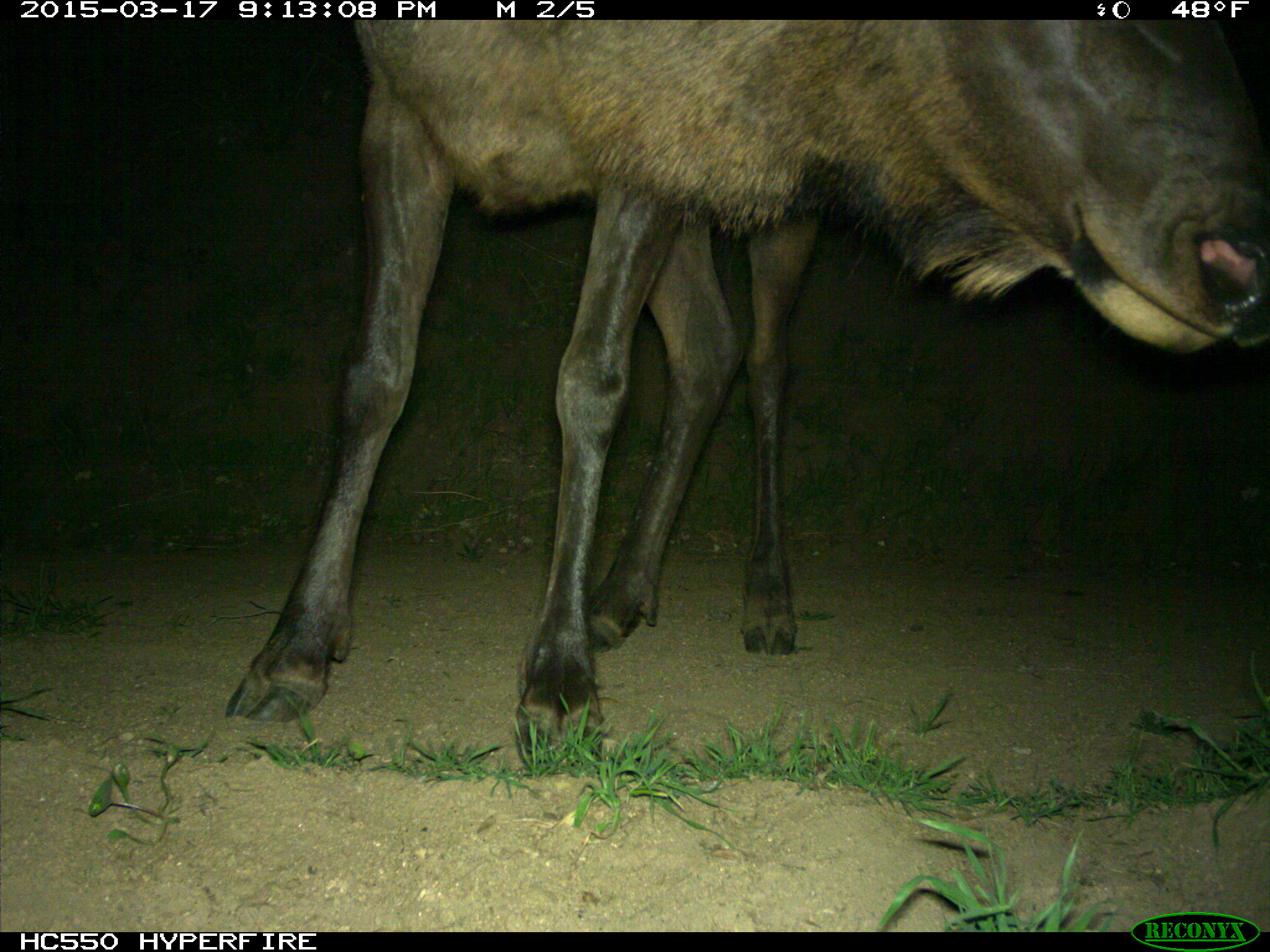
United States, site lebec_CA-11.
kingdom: Animalia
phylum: Chordata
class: Mammalia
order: Artiodactyla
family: Cervidae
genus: Cervus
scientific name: Cervus canadensis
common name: elk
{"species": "Cervus canadensis (elk)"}